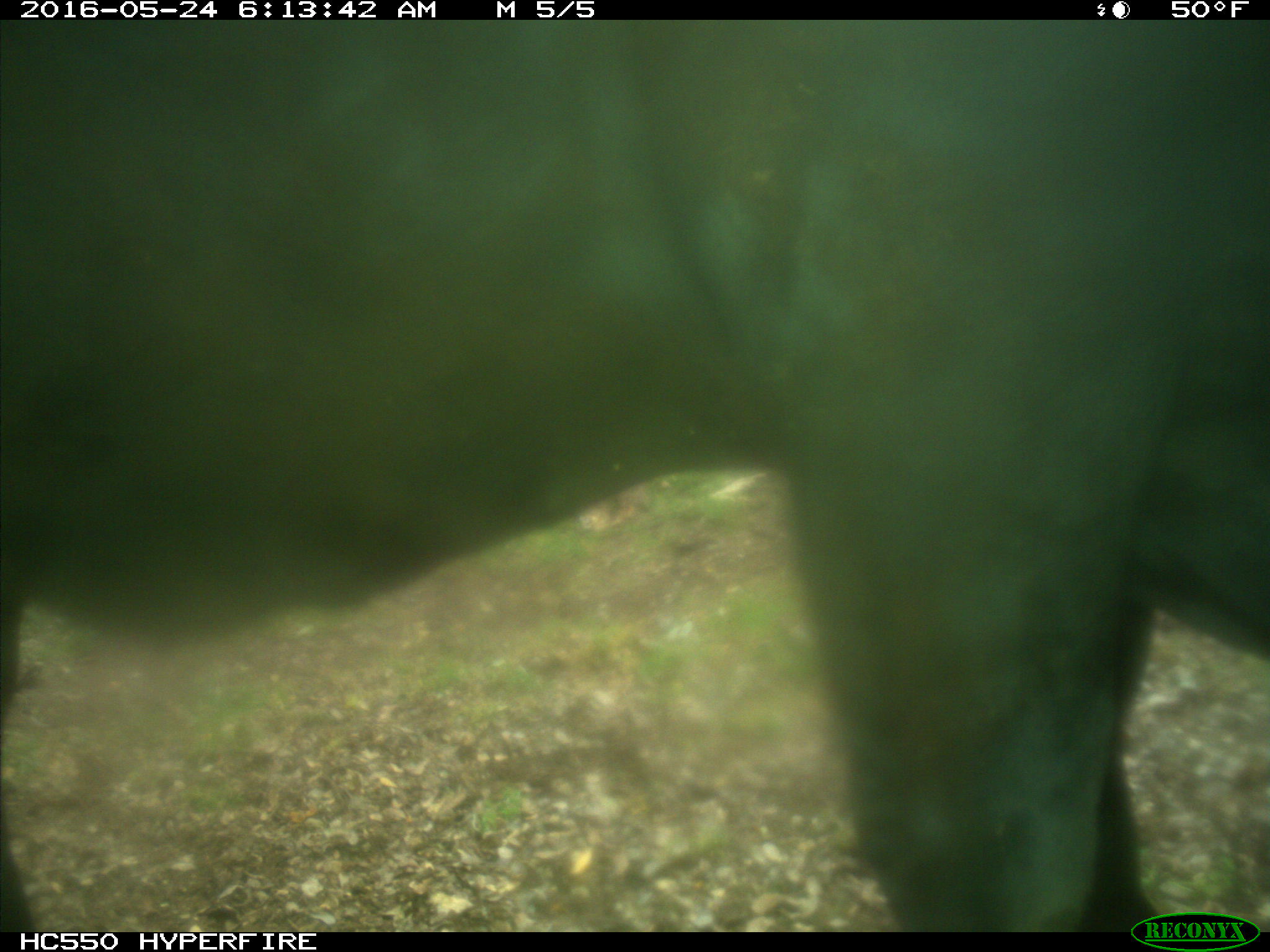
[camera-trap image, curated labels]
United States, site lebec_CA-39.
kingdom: Animalia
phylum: Chordata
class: Mammalia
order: Artiodactyla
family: Bovidae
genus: Bos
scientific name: Bos taurus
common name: domestic cow